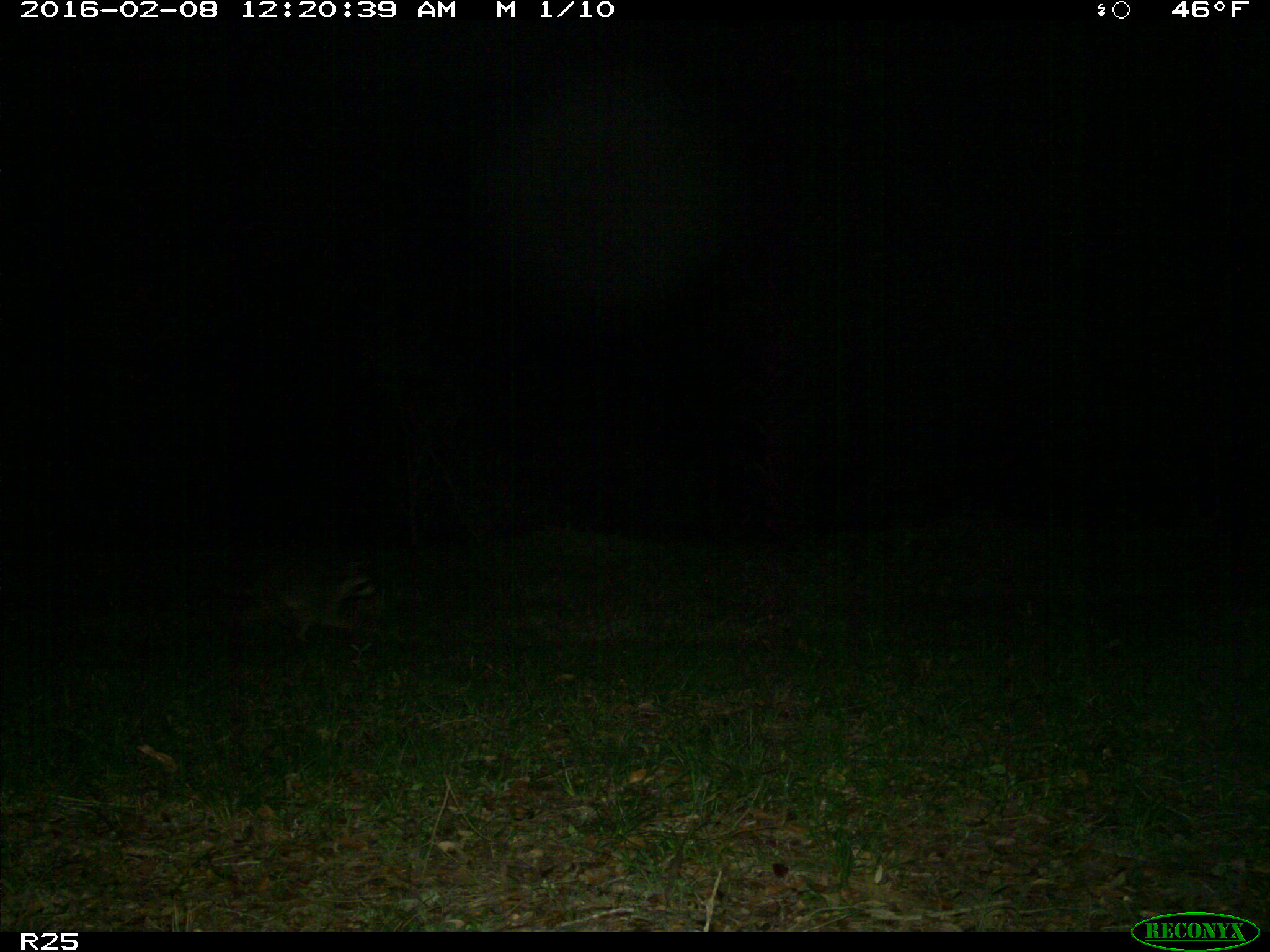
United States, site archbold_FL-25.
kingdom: Animalia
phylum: Chordata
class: Mammalia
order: Carnivora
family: Procyonidae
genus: Procyon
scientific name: Procyon lotor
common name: common raccoon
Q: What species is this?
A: Procyon lotor (common raccoon).